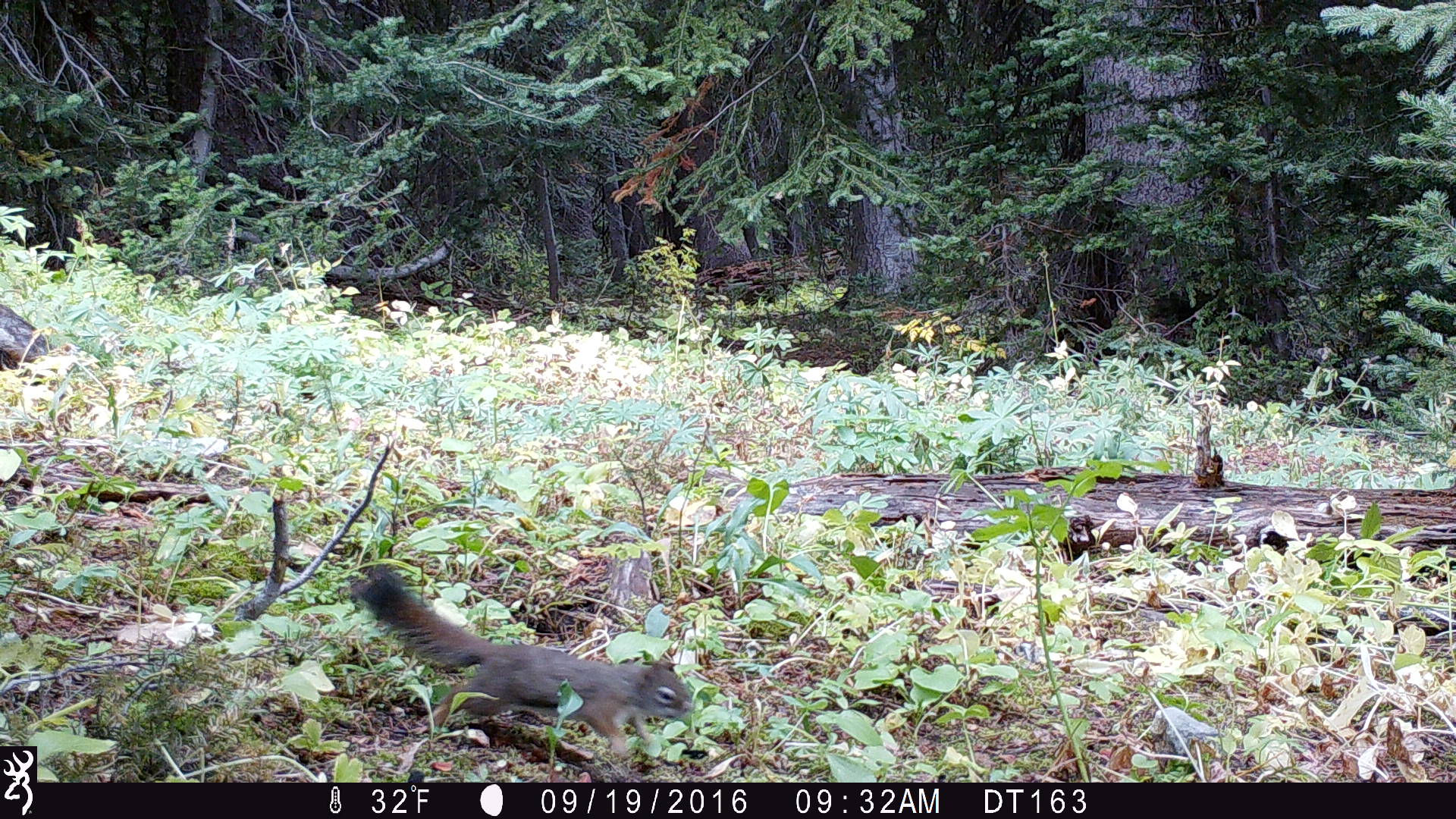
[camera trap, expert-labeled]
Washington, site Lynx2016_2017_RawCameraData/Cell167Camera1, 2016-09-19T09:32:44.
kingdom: Animalia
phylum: Chordata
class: Mammalia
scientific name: Mammalia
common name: small mammal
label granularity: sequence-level